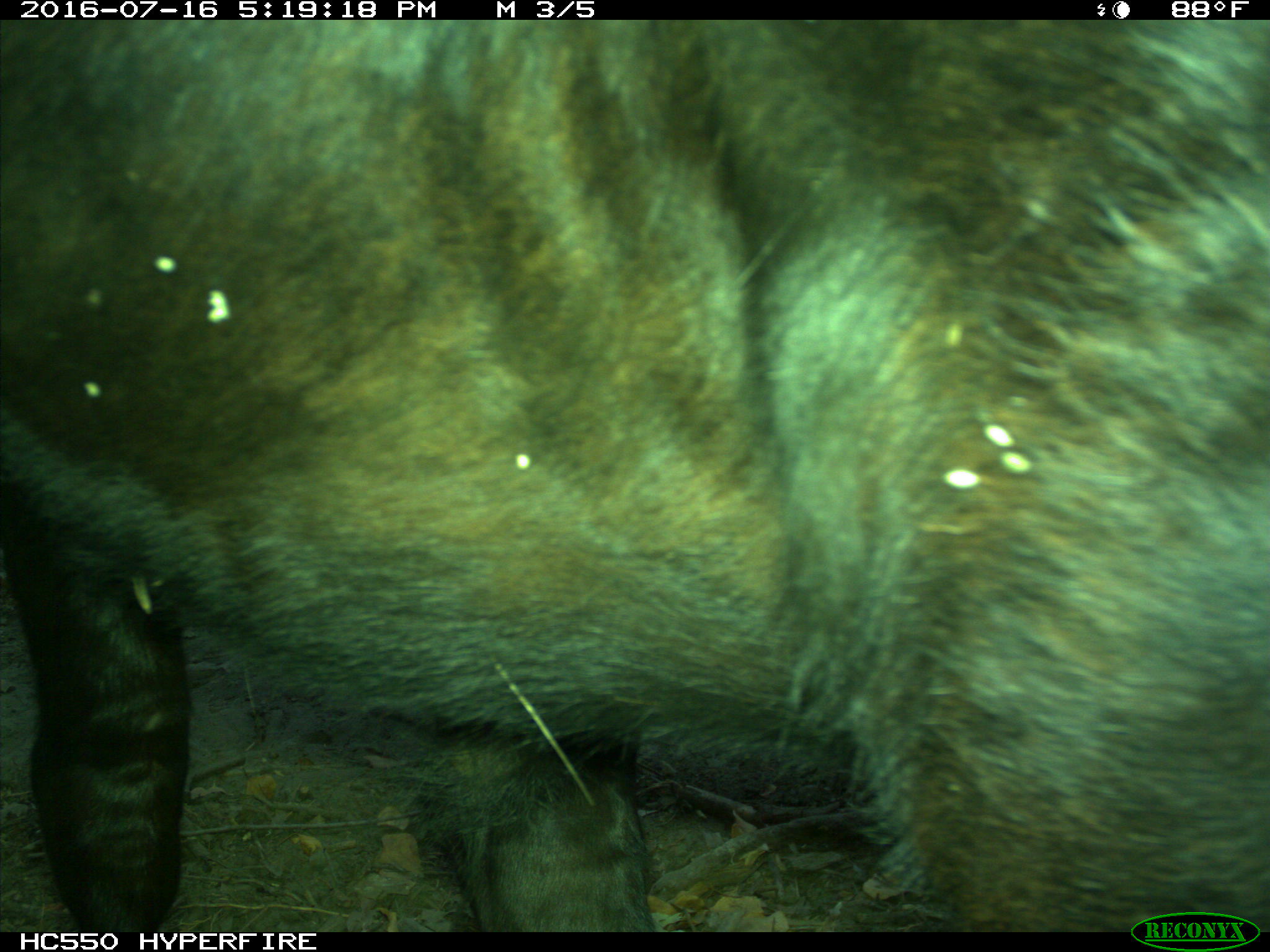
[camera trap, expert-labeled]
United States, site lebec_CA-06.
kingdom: Animalia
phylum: Chordata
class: Mammalia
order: Artiodactyla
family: Bovidae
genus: Bos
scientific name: Bos taurus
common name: domestic cow